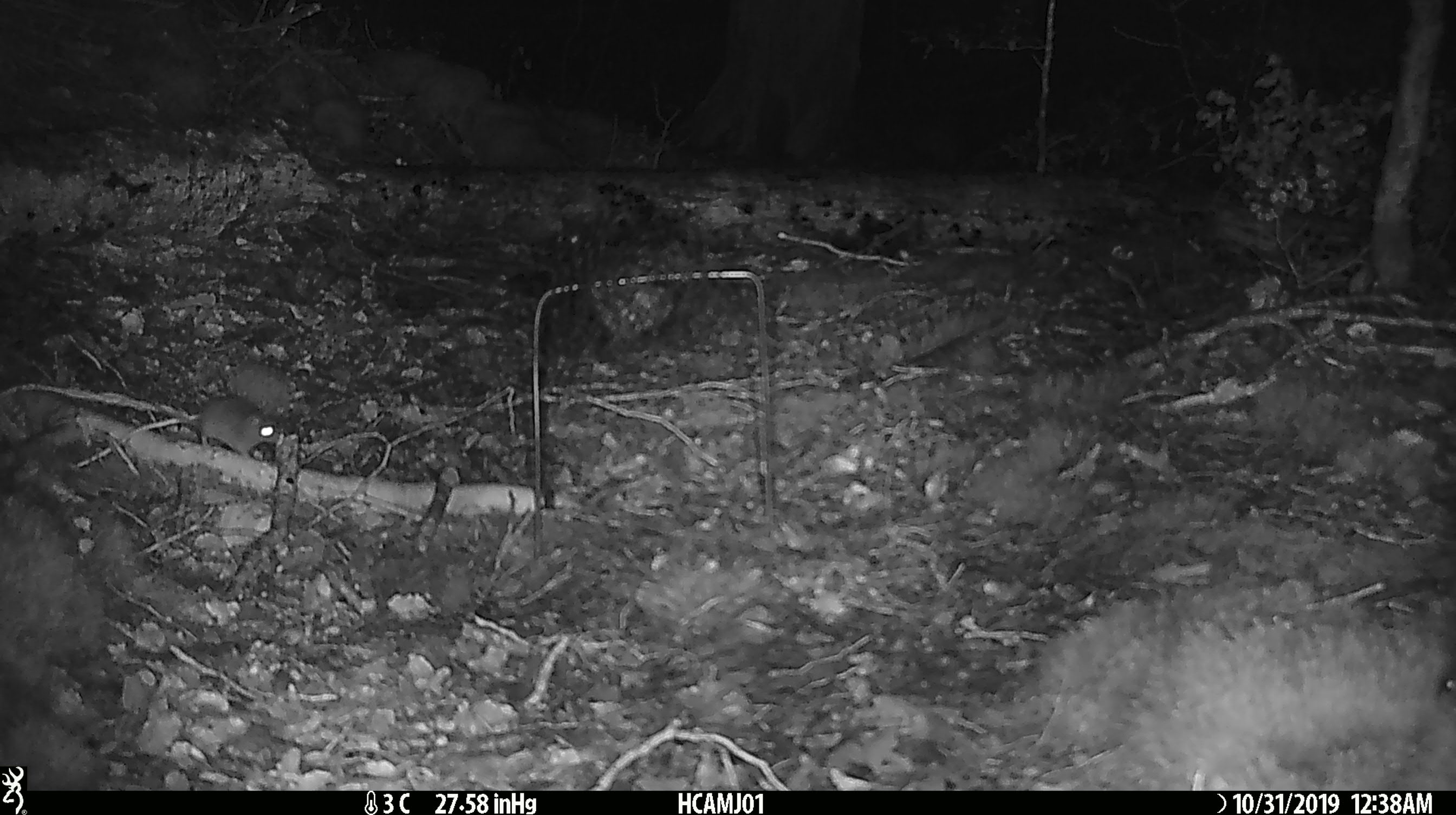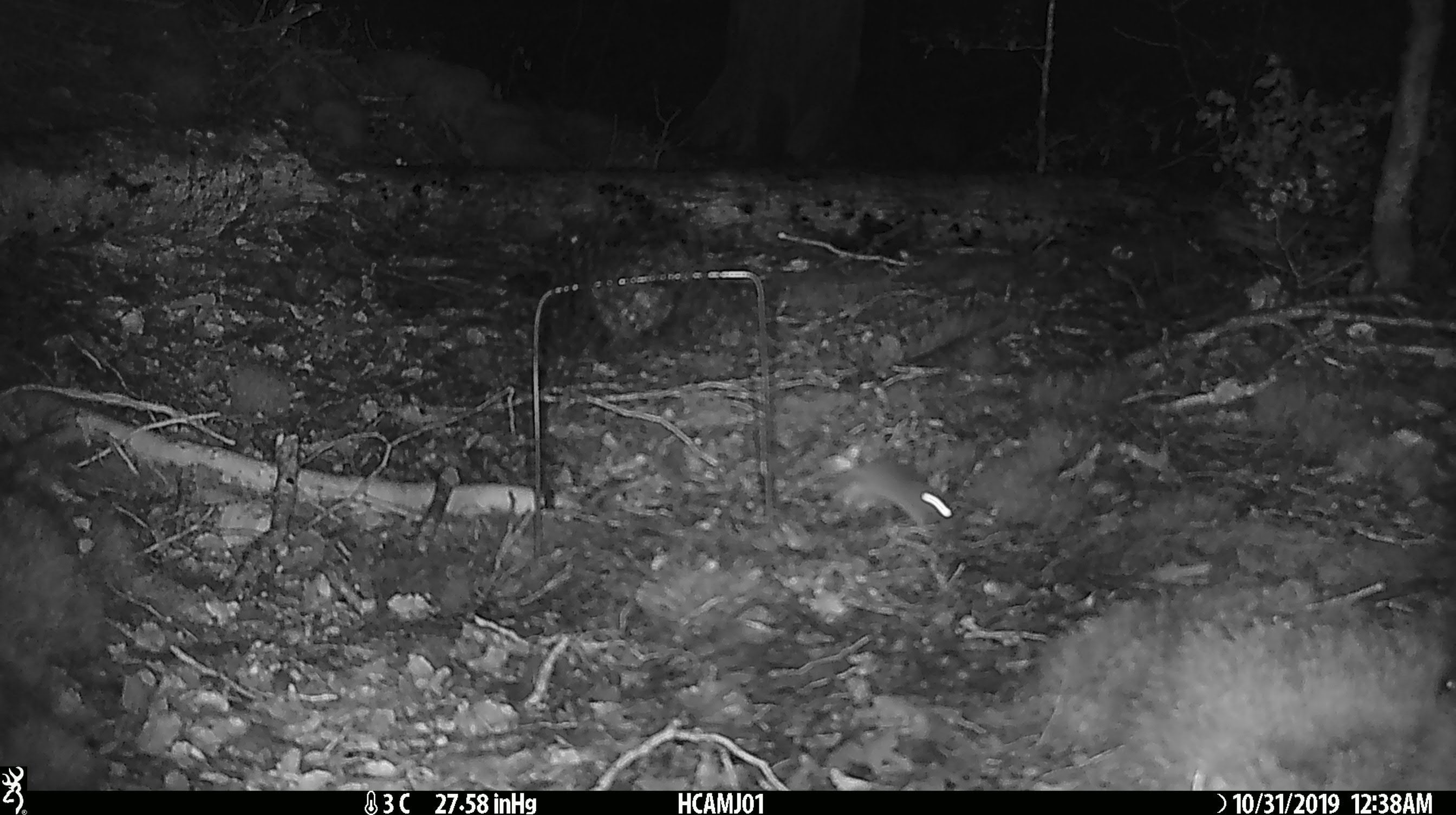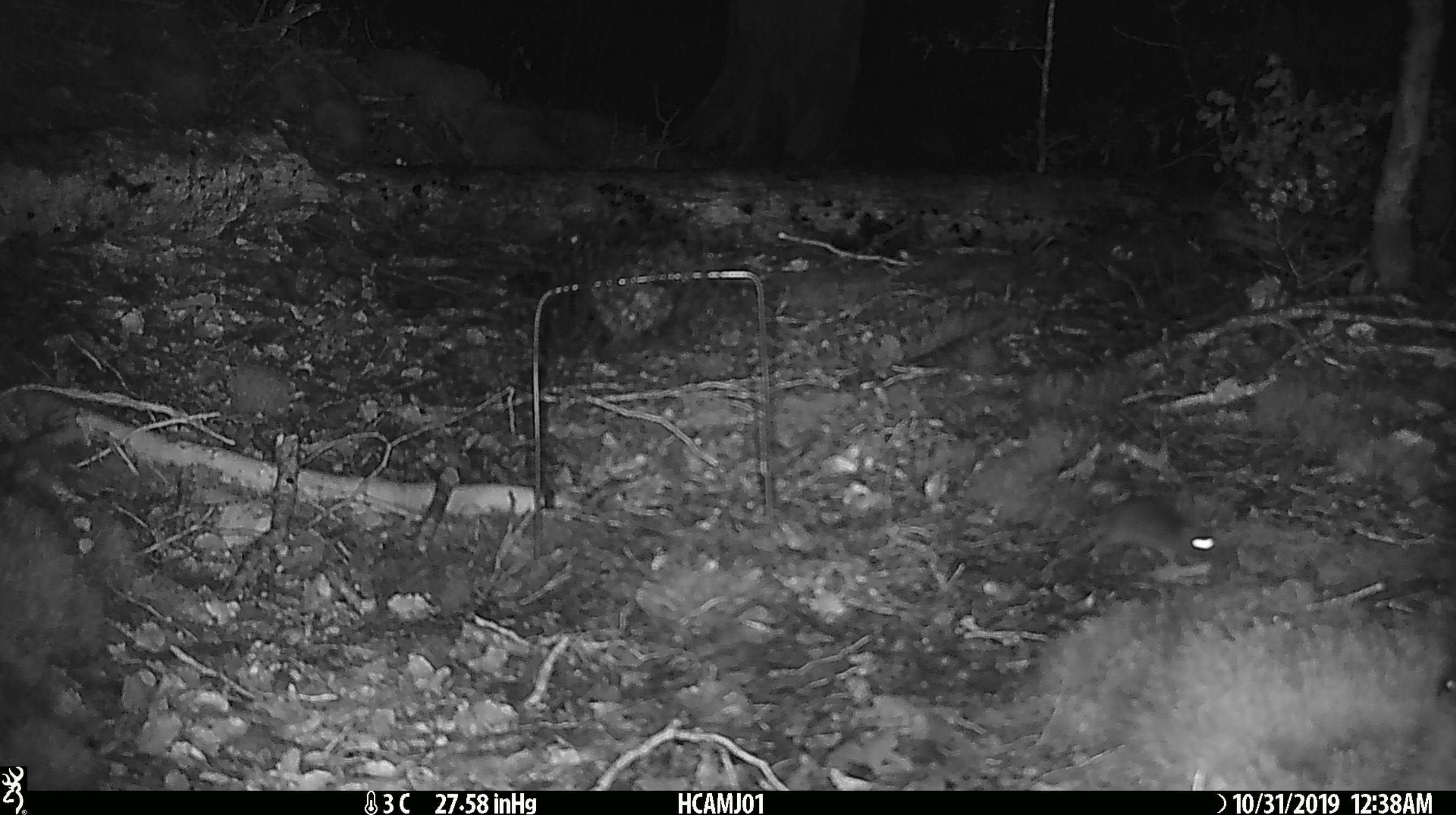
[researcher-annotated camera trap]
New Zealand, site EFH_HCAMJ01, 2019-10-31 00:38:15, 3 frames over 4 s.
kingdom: Animalia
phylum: Chordata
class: Mammalia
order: Rodentia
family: Muridae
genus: Mus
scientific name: Mus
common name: mouse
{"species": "mouse (Mus)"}